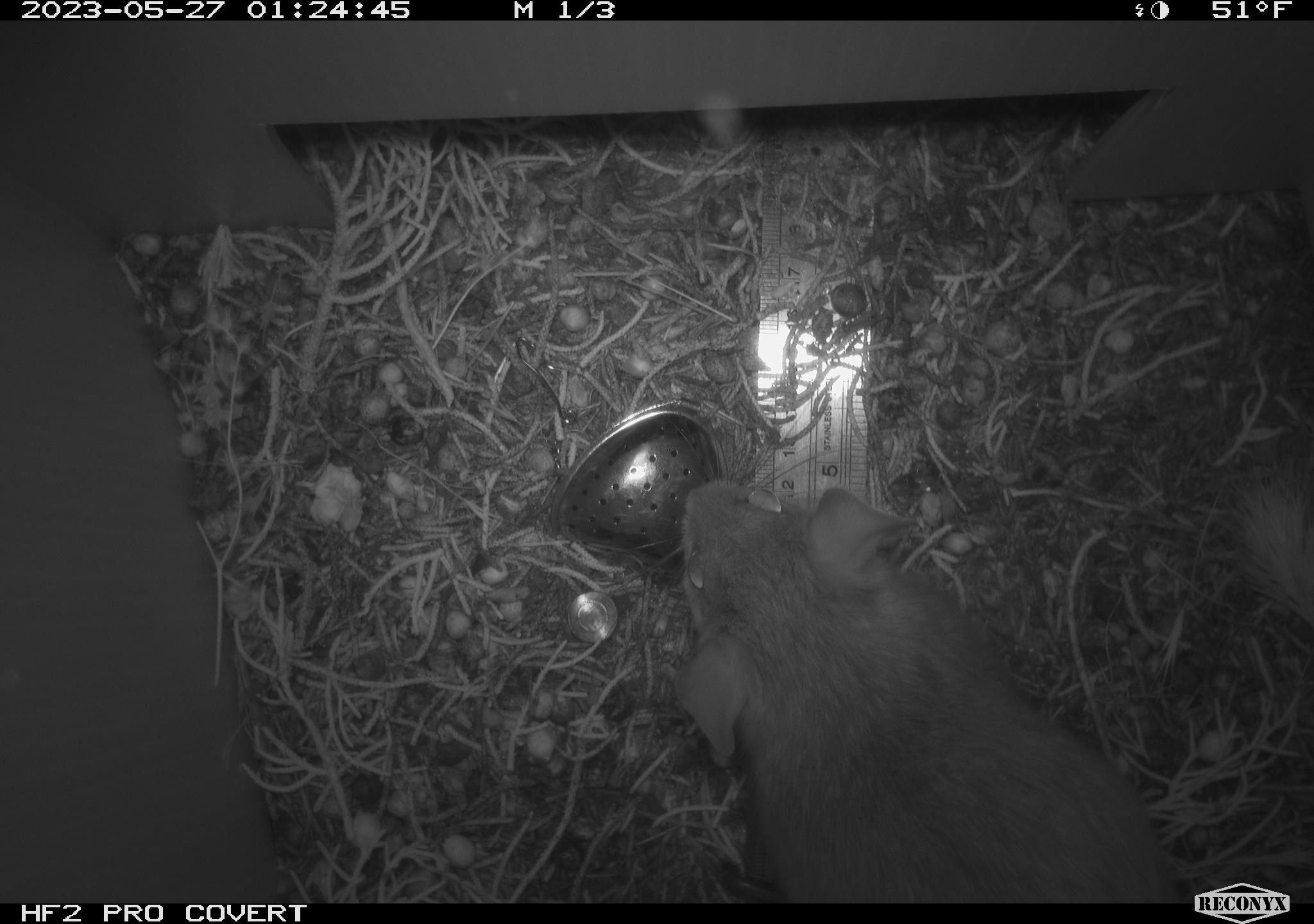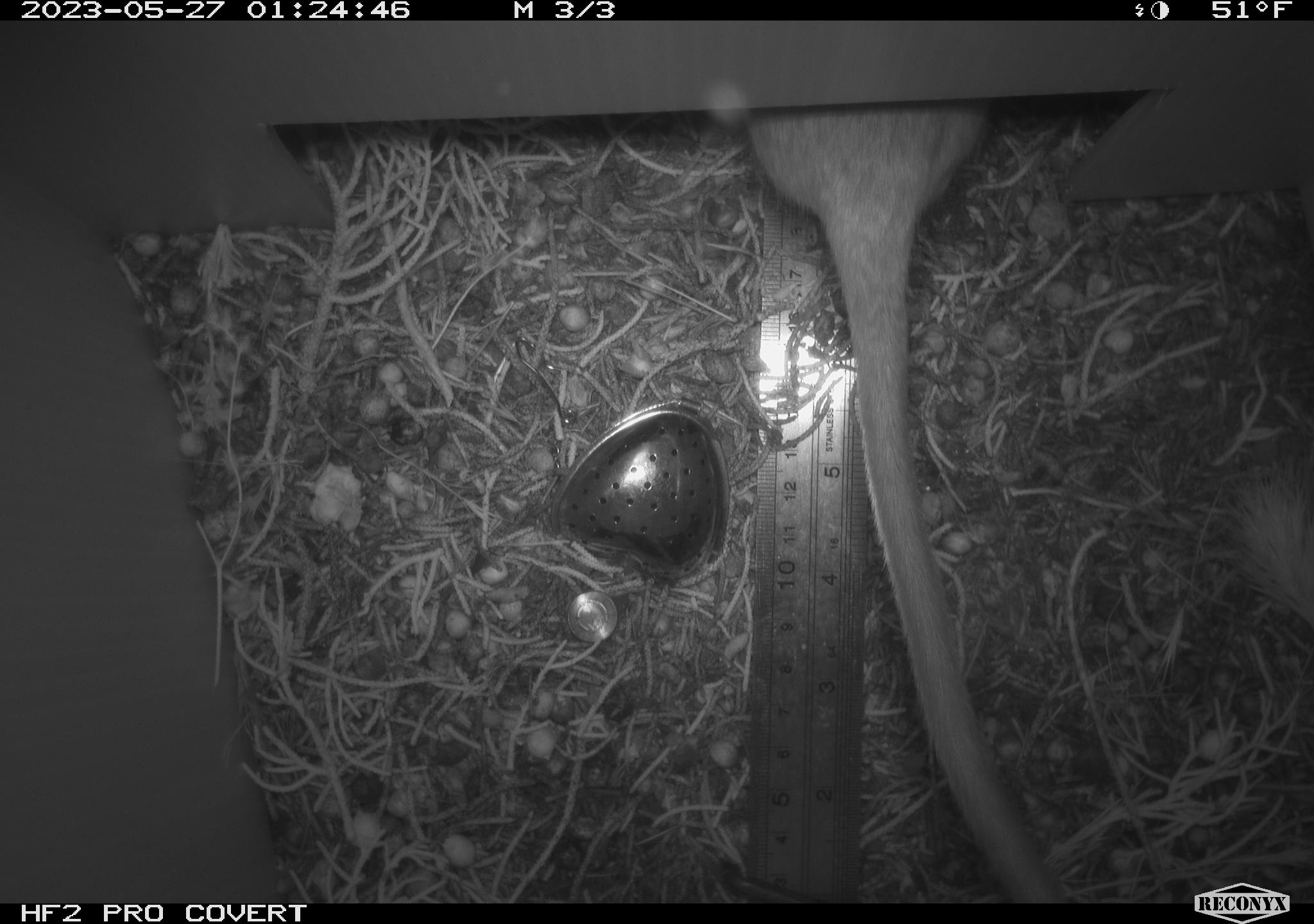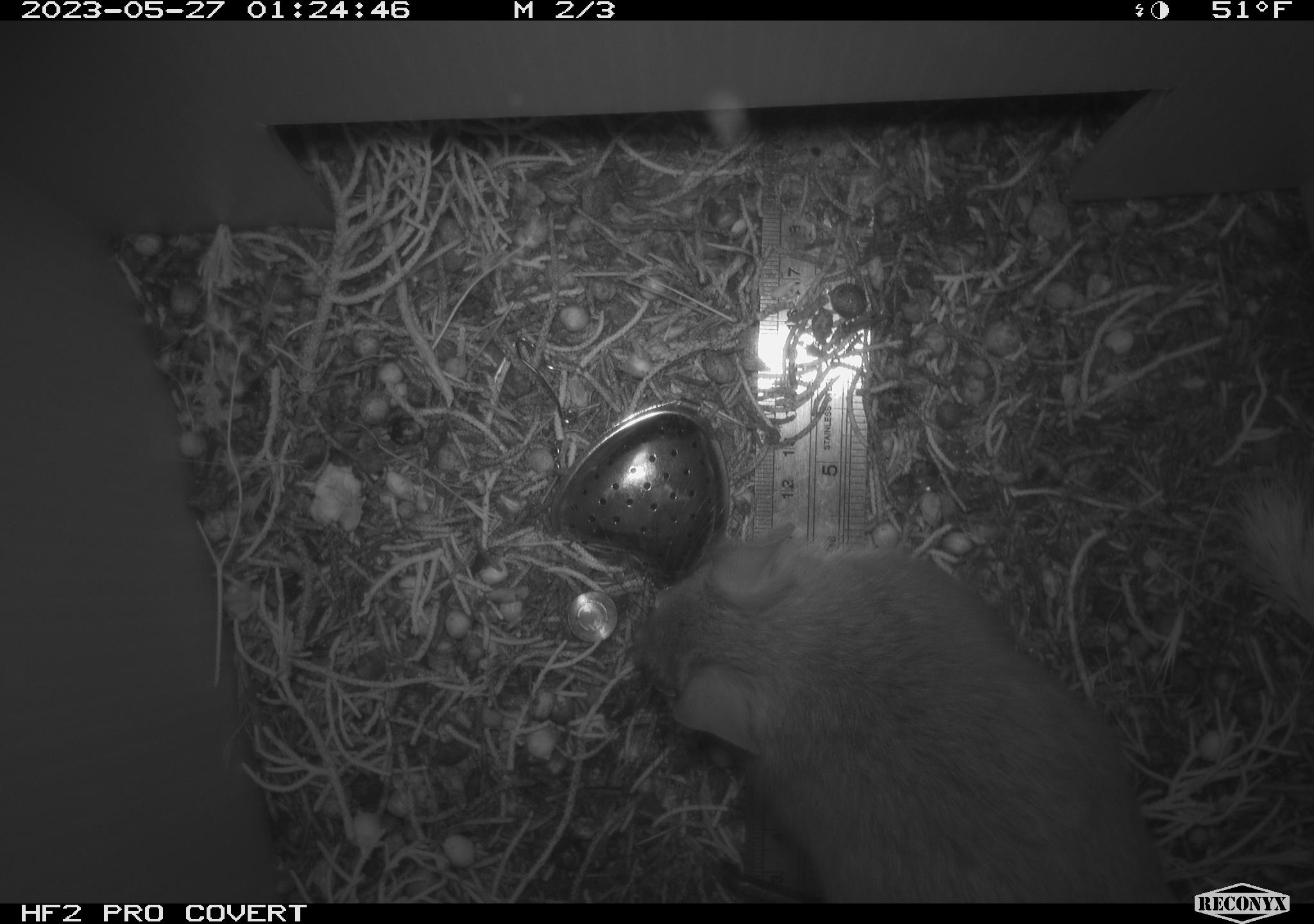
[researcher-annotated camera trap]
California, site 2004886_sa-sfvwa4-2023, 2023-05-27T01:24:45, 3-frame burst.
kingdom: Animalia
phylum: Chordata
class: Mammalia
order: Rodentia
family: Cricetidae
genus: Neotoma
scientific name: Neotoma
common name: pack rat or woodrat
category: neotoma species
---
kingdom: Animalia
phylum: Chordata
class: Mammalia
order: Rodentia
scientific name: Rodentia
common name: rodent